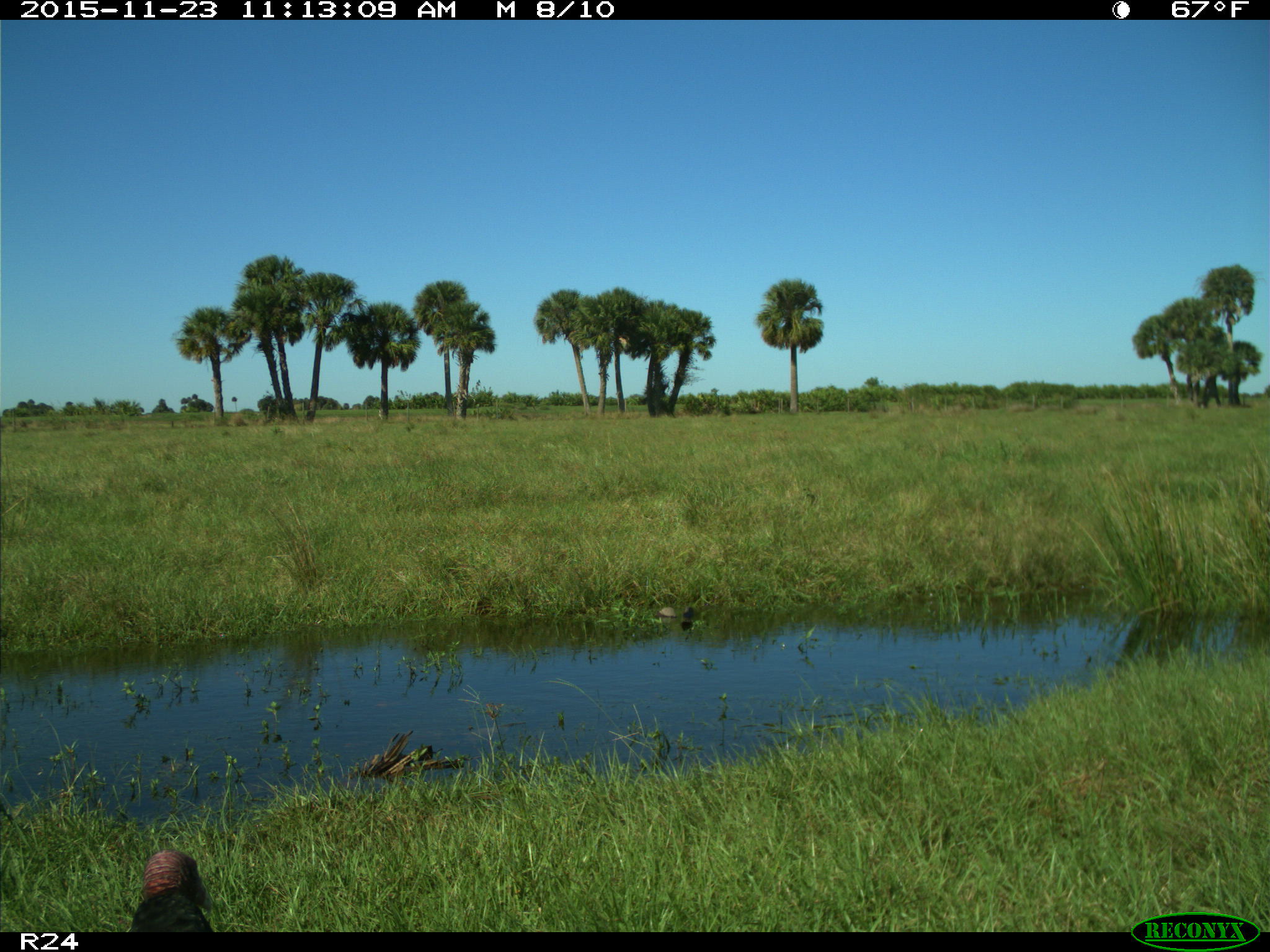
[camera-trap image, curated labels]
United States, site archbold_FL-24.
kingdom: Animalia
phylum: Chordata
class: Aves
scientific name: Aves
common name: birds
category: unidentified bird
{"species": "unidentified bird (birds) (Aves)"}